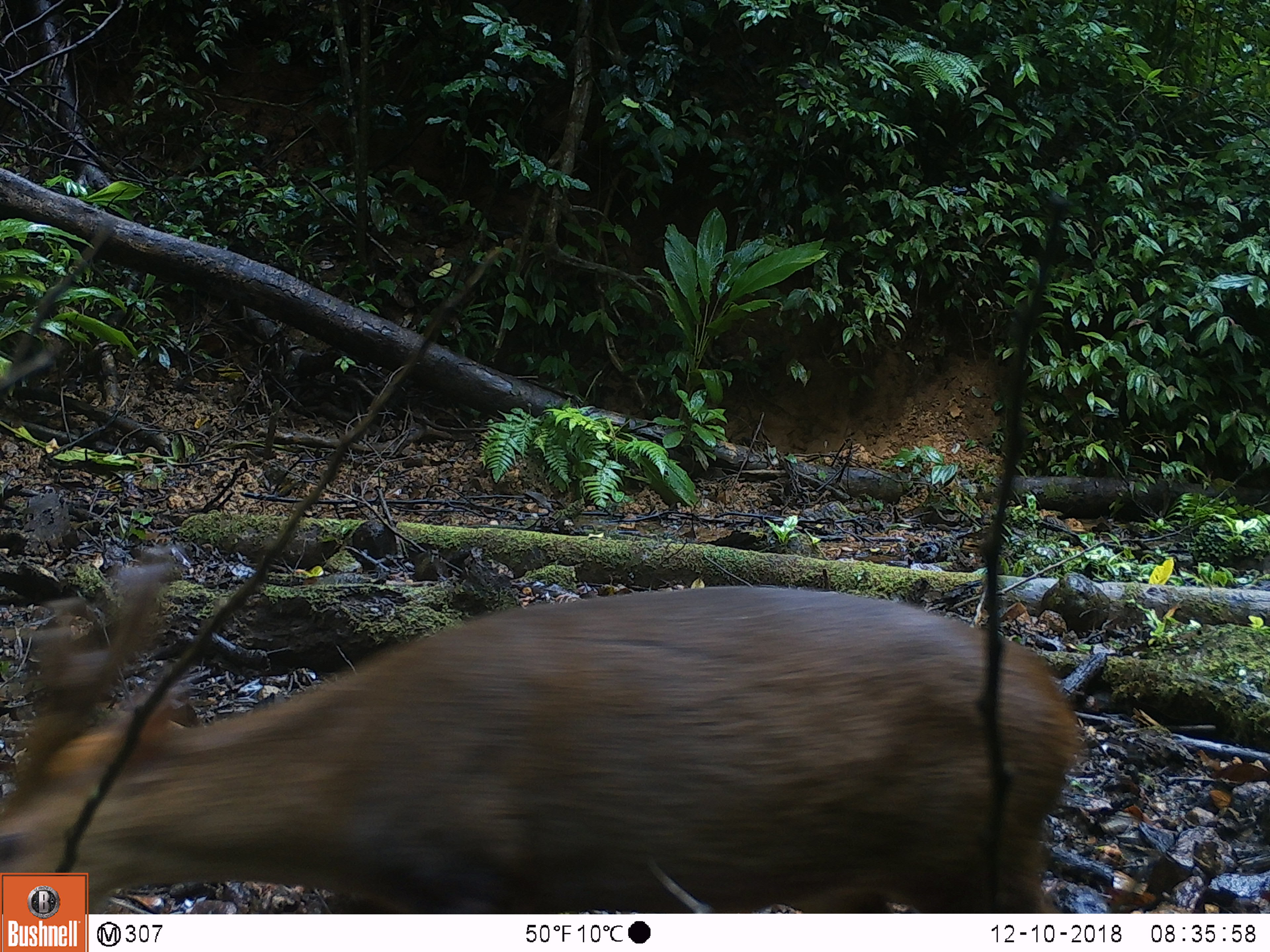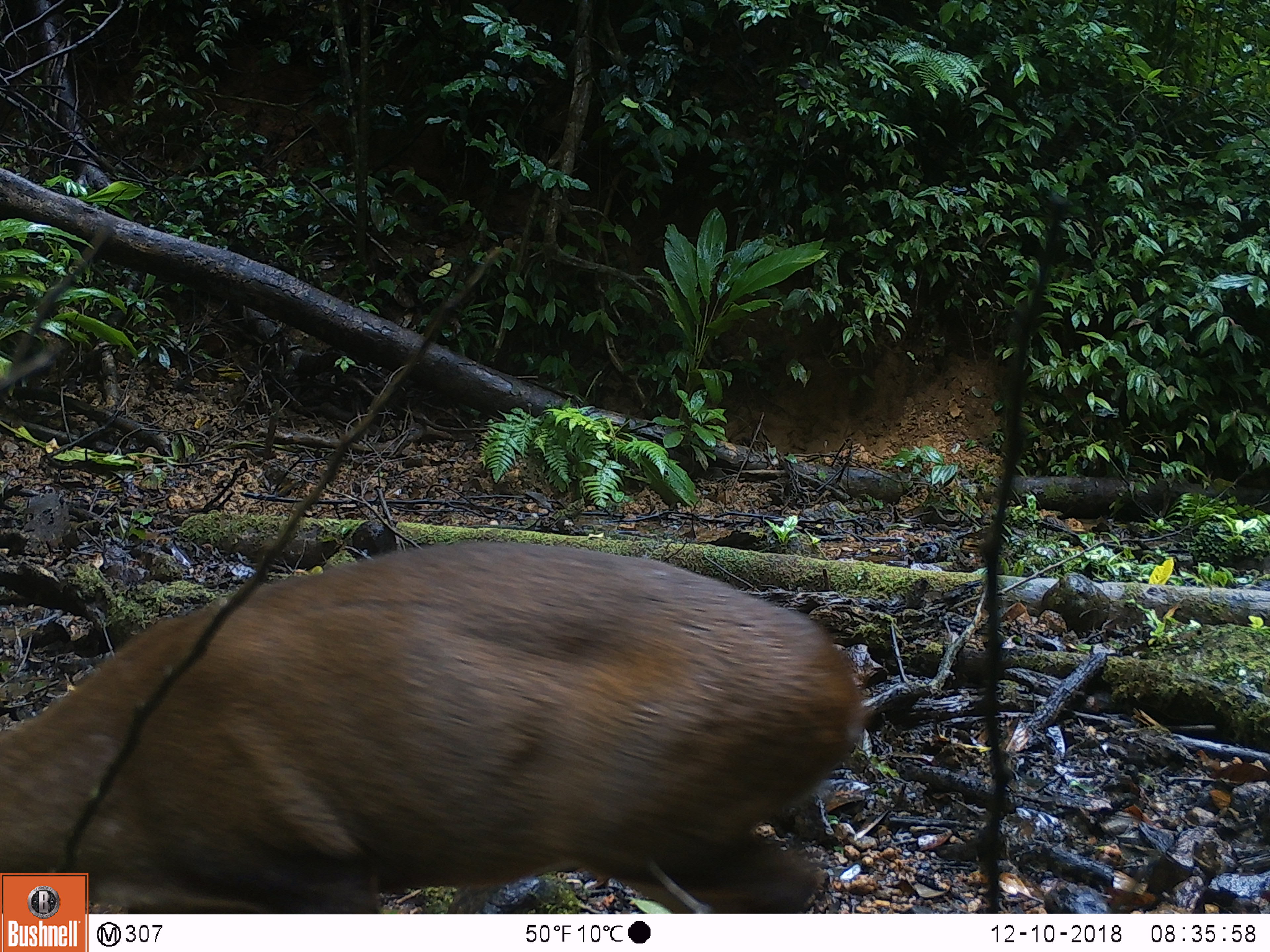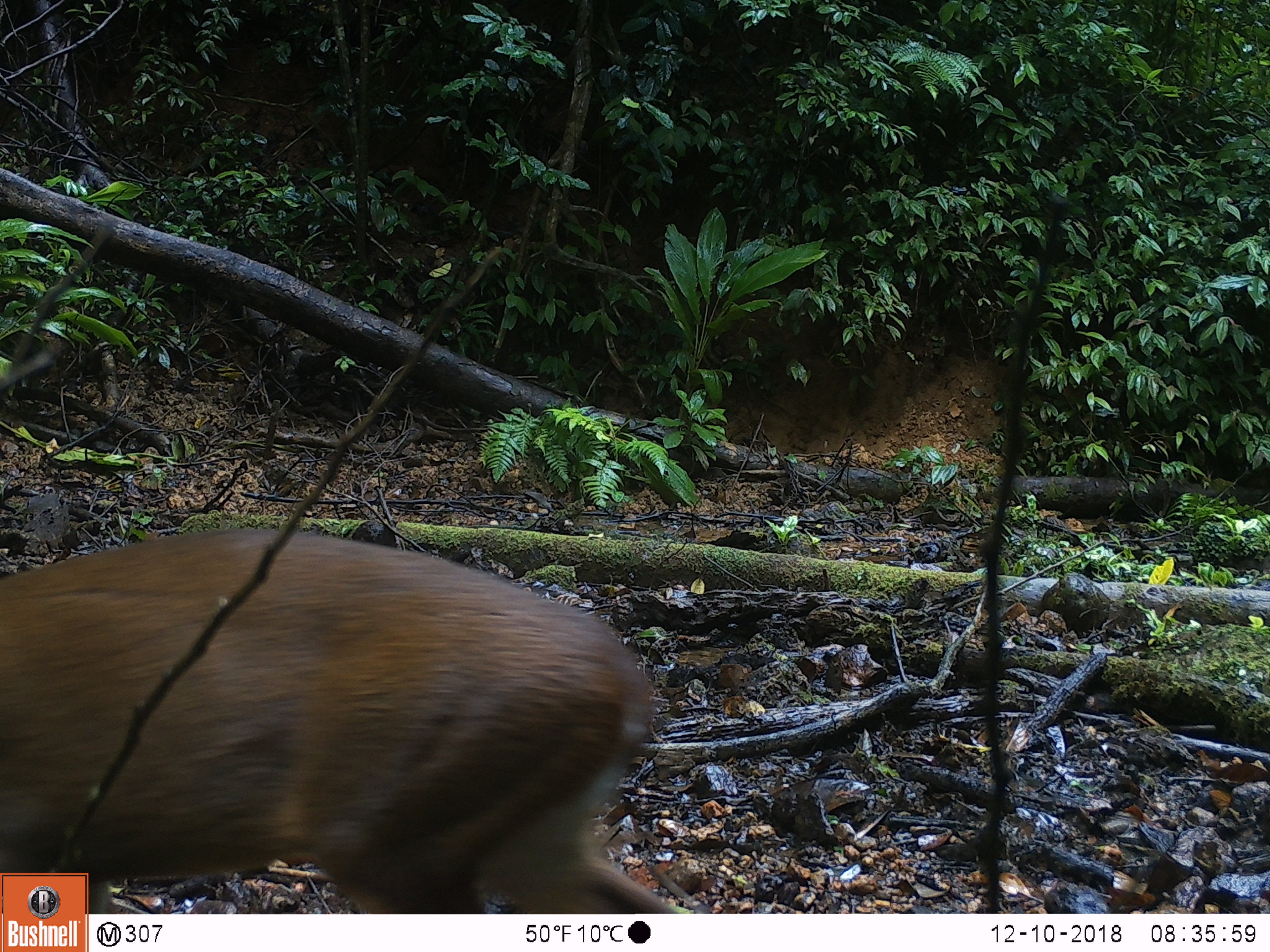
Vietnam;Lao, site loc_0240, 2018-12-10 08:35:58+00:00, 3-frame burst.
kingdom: Animalia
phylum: Chordata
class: Mammalia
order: Artiodactyla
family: Cervidae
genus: Muntiacus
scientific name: Muntiacus vuquangensis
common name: large-antlered muntjac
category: large antlered muntjac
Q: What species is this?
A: Large antlered muntjac (large-antlered muntjac) (Muntiacus vuquangensis).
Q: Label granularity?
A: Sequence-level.